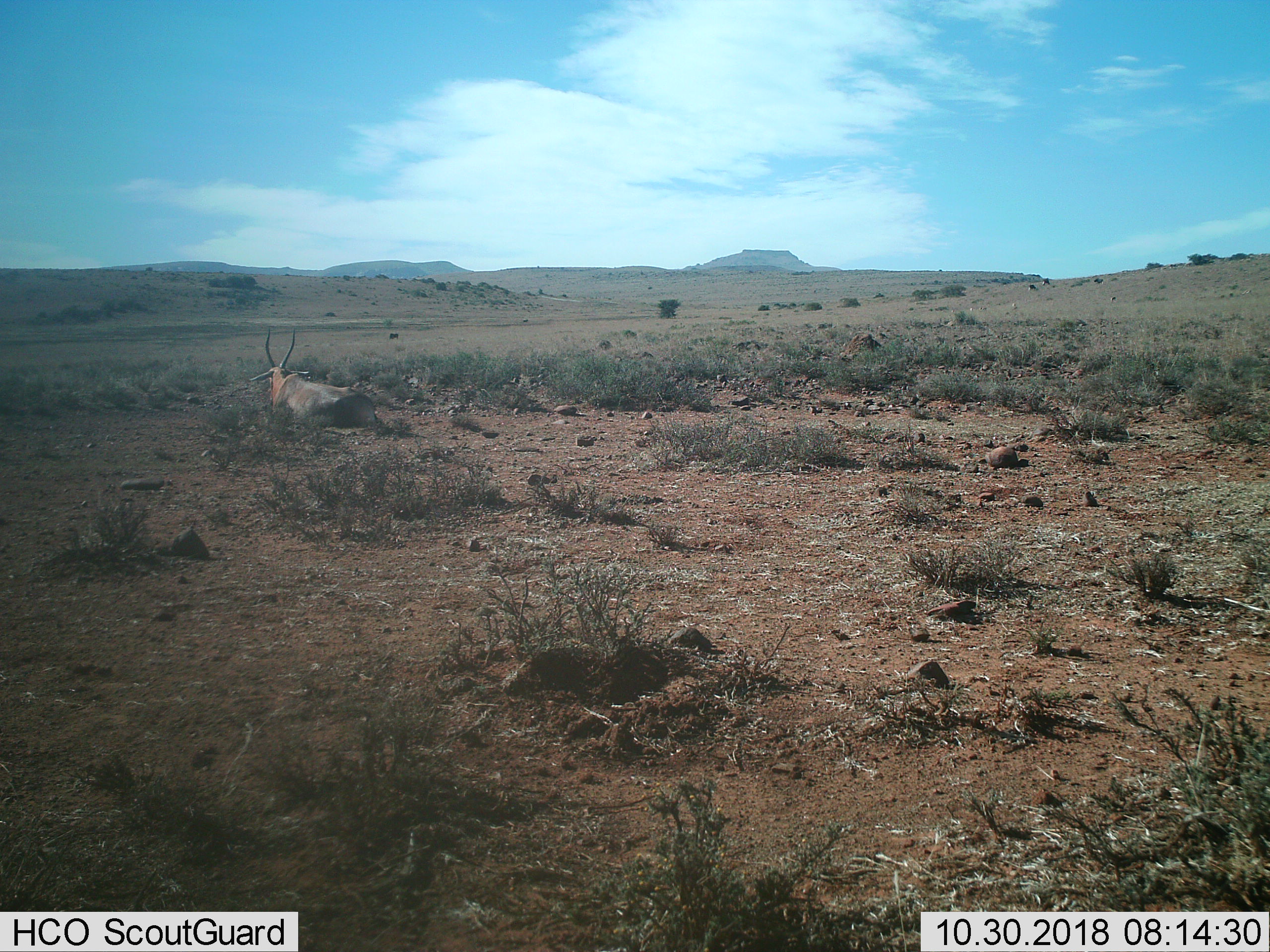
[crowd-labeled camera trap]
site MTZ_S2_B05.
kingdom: Animalia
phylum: Chordata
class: Mammalia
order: Artiodactyla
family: Bovidae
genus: Tragelaphus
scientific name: Tragelaphus oryx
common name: eland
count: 1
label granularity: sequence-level